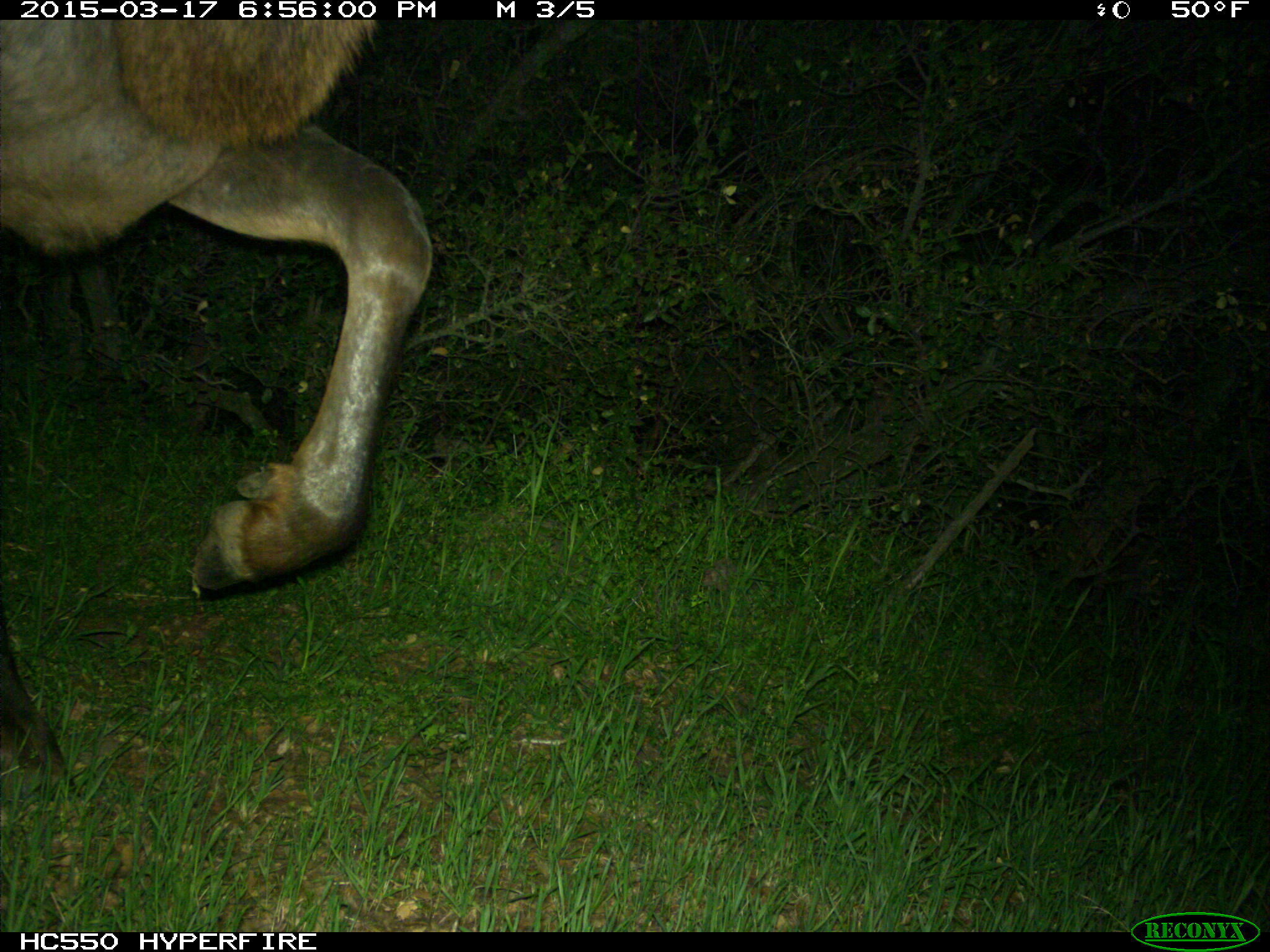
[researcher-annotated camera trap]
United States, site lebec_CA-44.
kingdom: Animalia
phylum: Chordata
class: Mammalia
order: Artiodactyla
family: Cervidae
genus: Cervus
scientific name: Cervus canadensis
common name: elk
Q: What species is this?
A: Cervus canadensis (elk).